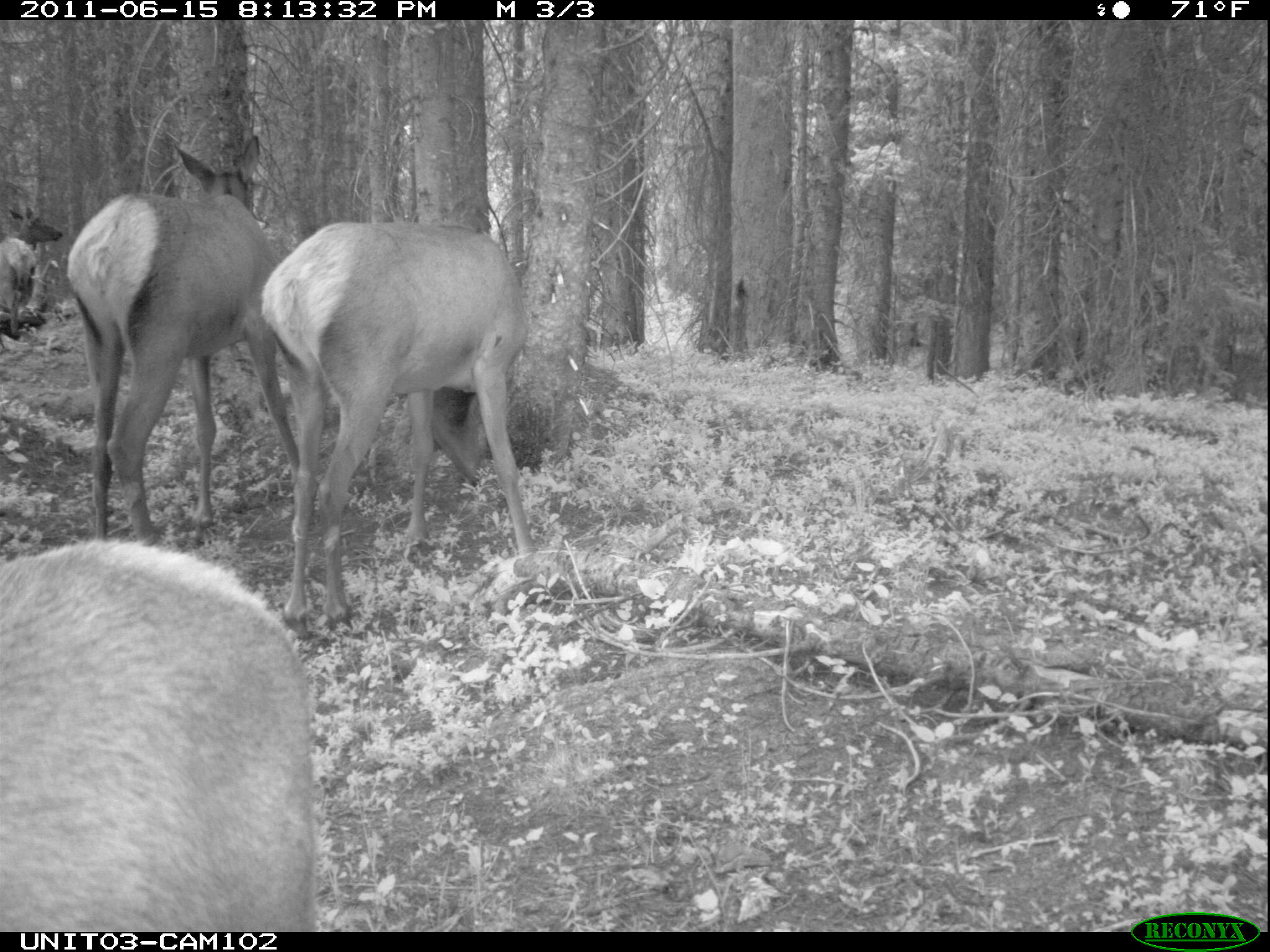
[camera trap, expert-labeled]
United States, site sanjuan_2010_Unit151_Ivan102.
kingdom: Animalia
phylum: Chordata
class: Mammalia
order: Artiodactyla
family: Cervidae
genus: Cervus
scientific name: Cervus elaphus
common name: red deer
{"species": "Cervus elaphus (red deer)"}